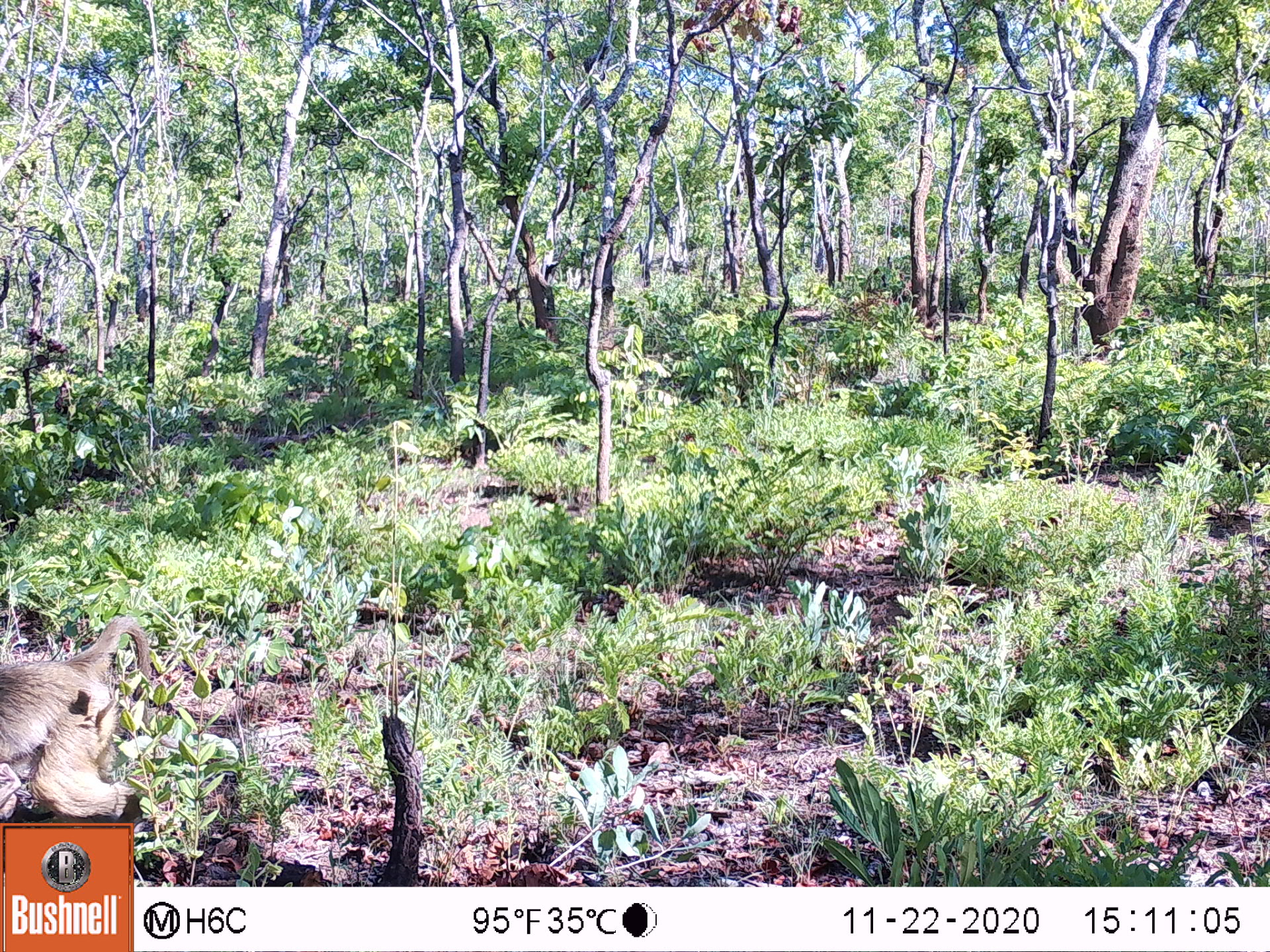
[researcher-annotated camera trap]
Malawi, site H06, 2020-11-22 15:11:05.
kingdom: Animalia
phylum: Chordata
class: Mammalia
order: Primates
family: Cercopithecidae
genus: Papio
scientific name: Papio cynocephalus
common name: yellow baboon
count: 1